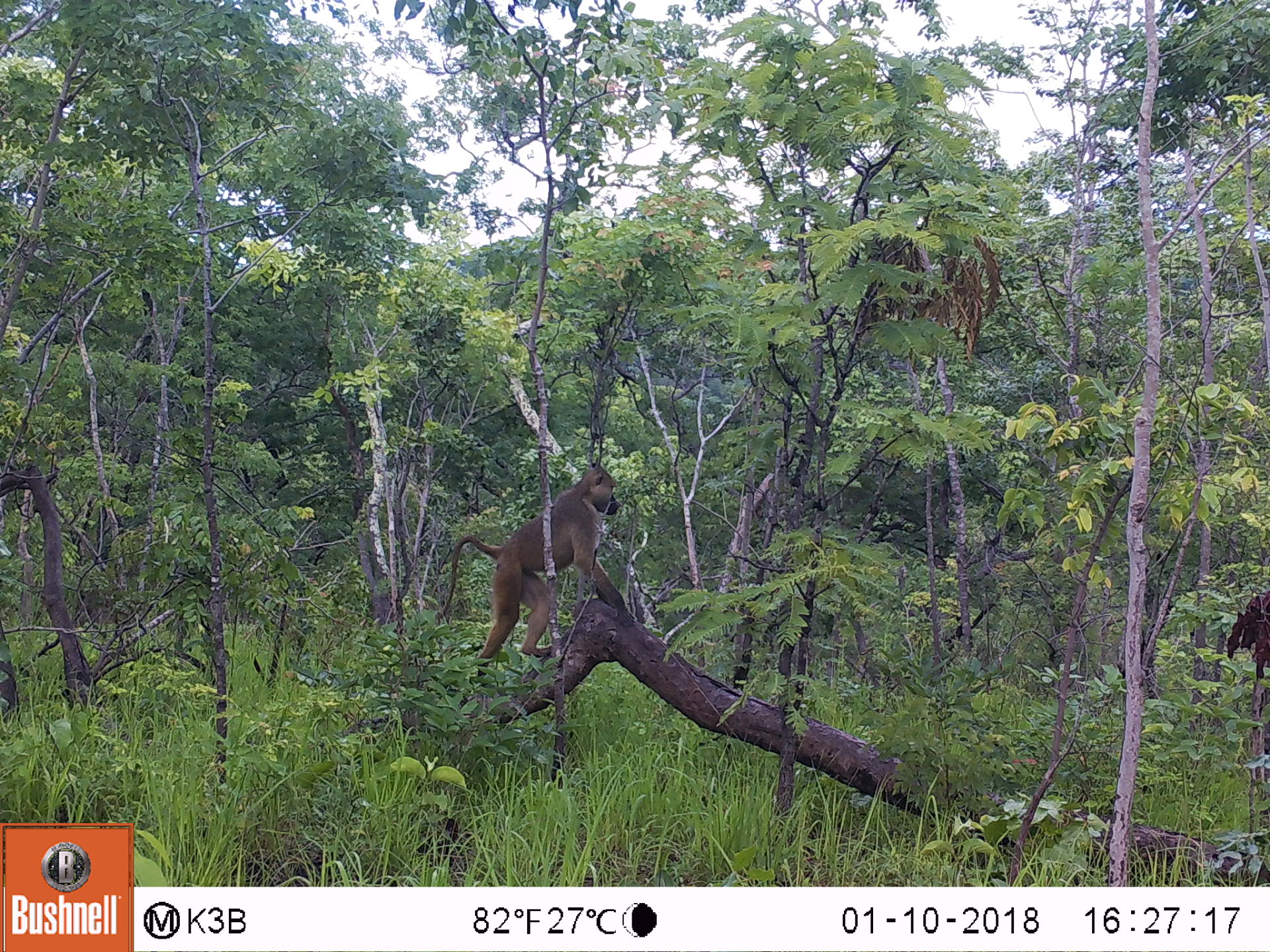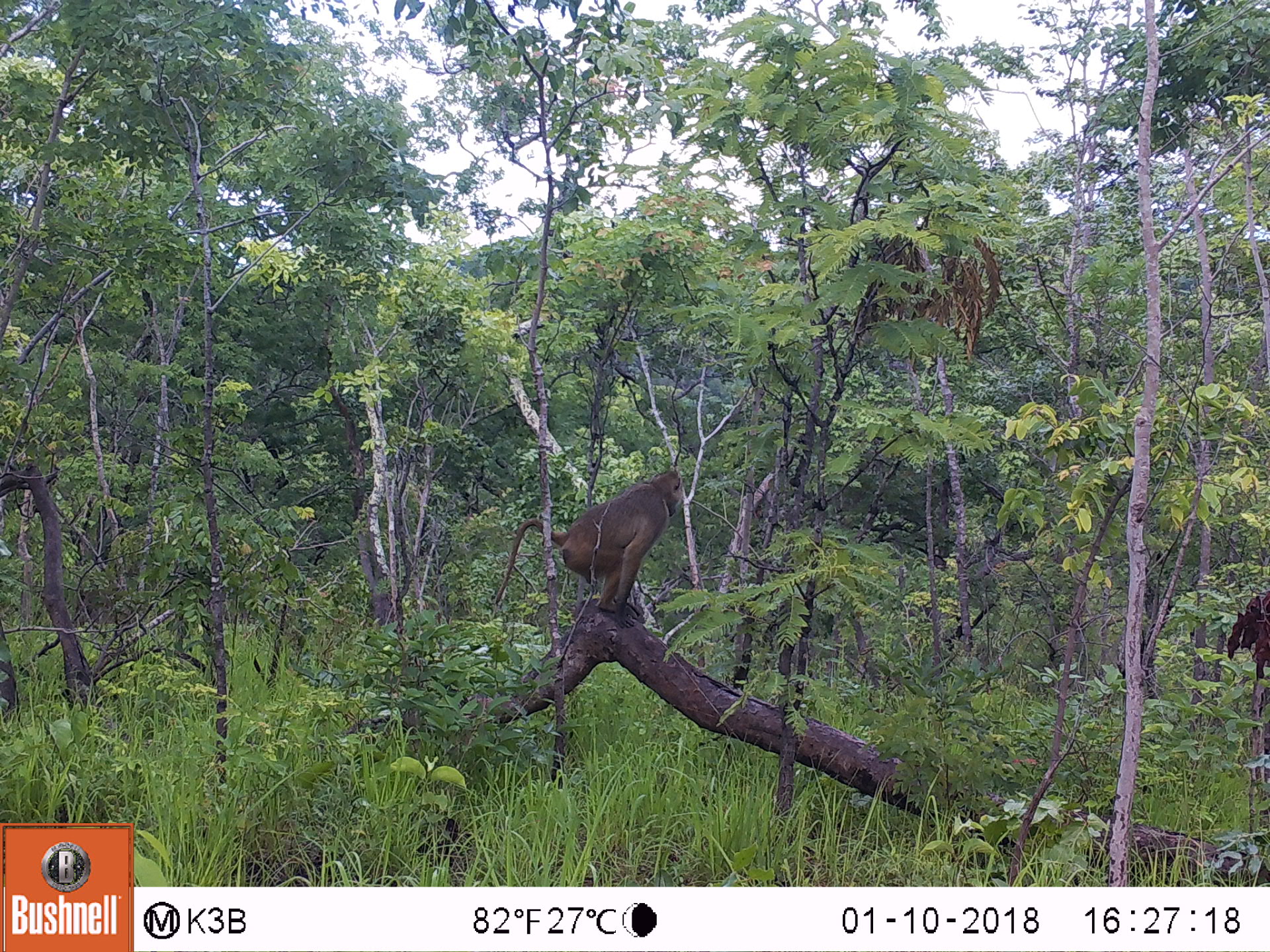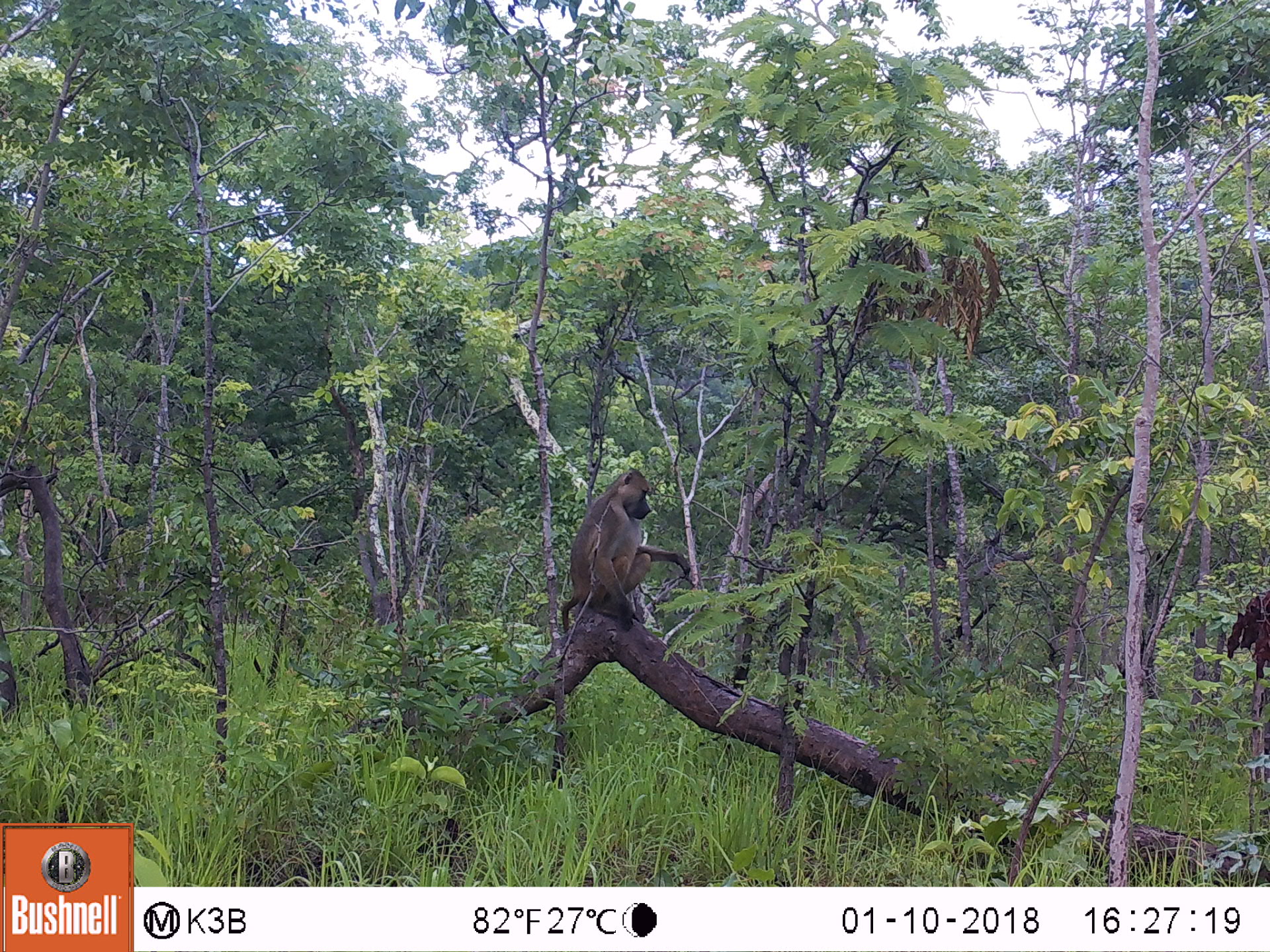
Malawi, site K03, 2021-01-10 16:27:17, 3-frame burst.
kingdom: Animalia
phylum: Chordata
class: Mammalia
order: Primates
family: Cercopithecidae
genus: Papio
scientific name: Papio cynocephalus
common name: yellow baboon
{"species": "yellow baboon (Papio cynocephalus)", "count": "1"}